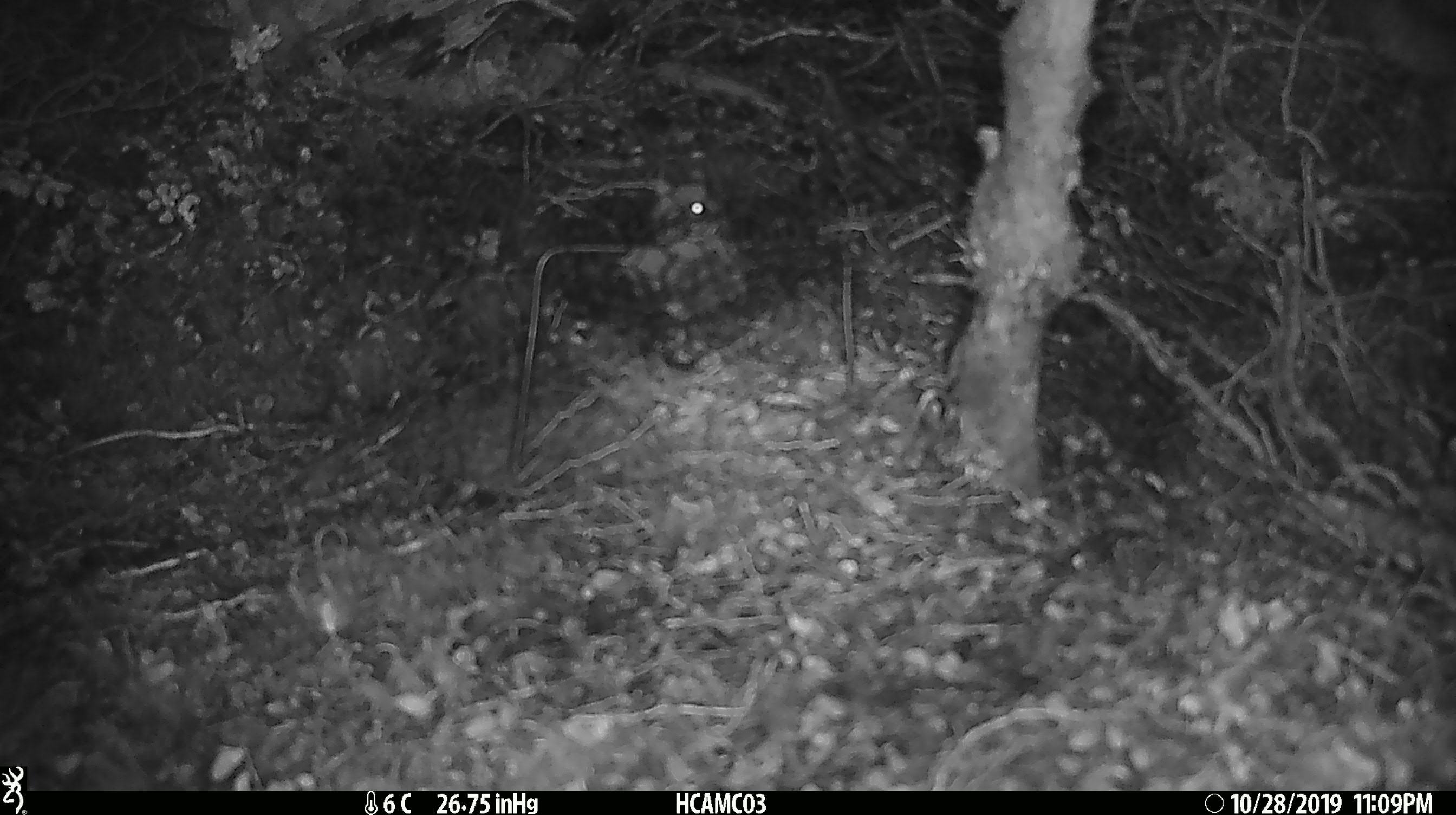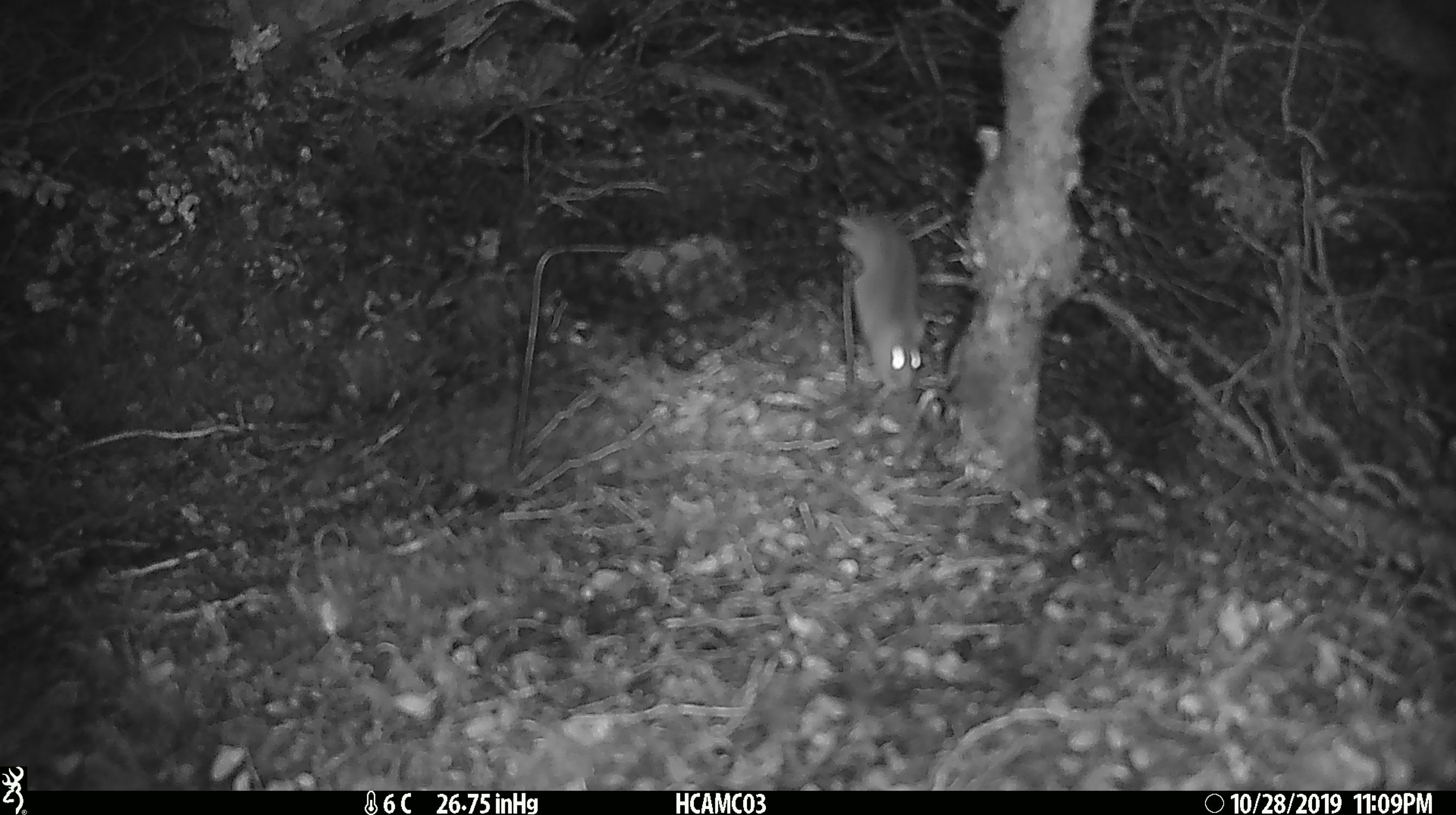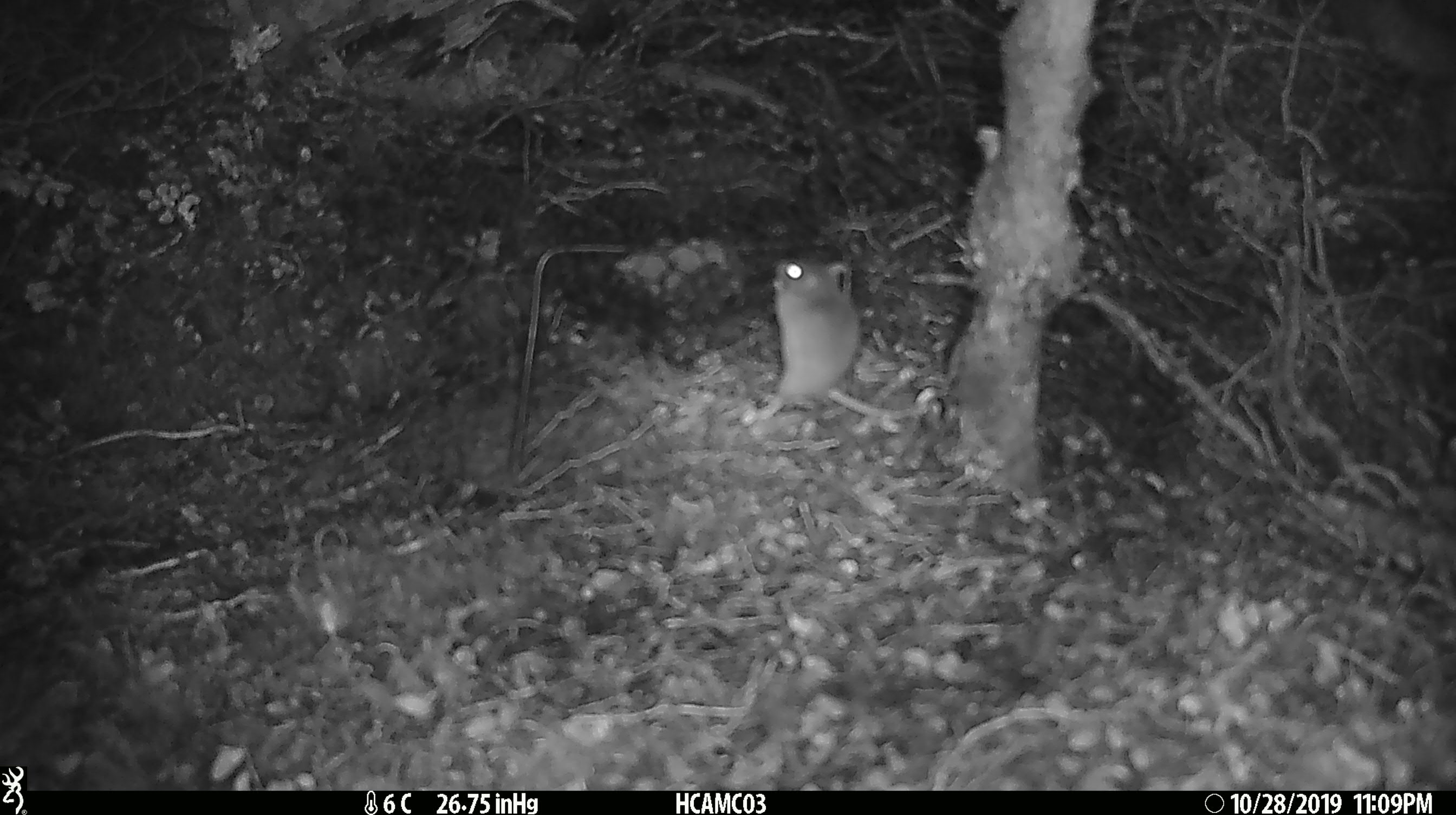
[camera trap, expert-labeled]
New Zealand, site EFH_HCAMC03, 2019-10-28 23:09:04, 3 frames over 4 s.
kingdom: Animalia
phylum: Chordata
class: Mammalia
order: Rodentia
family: Muridae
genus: Mus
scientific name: Mus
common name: mouse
Mouse (Mus).